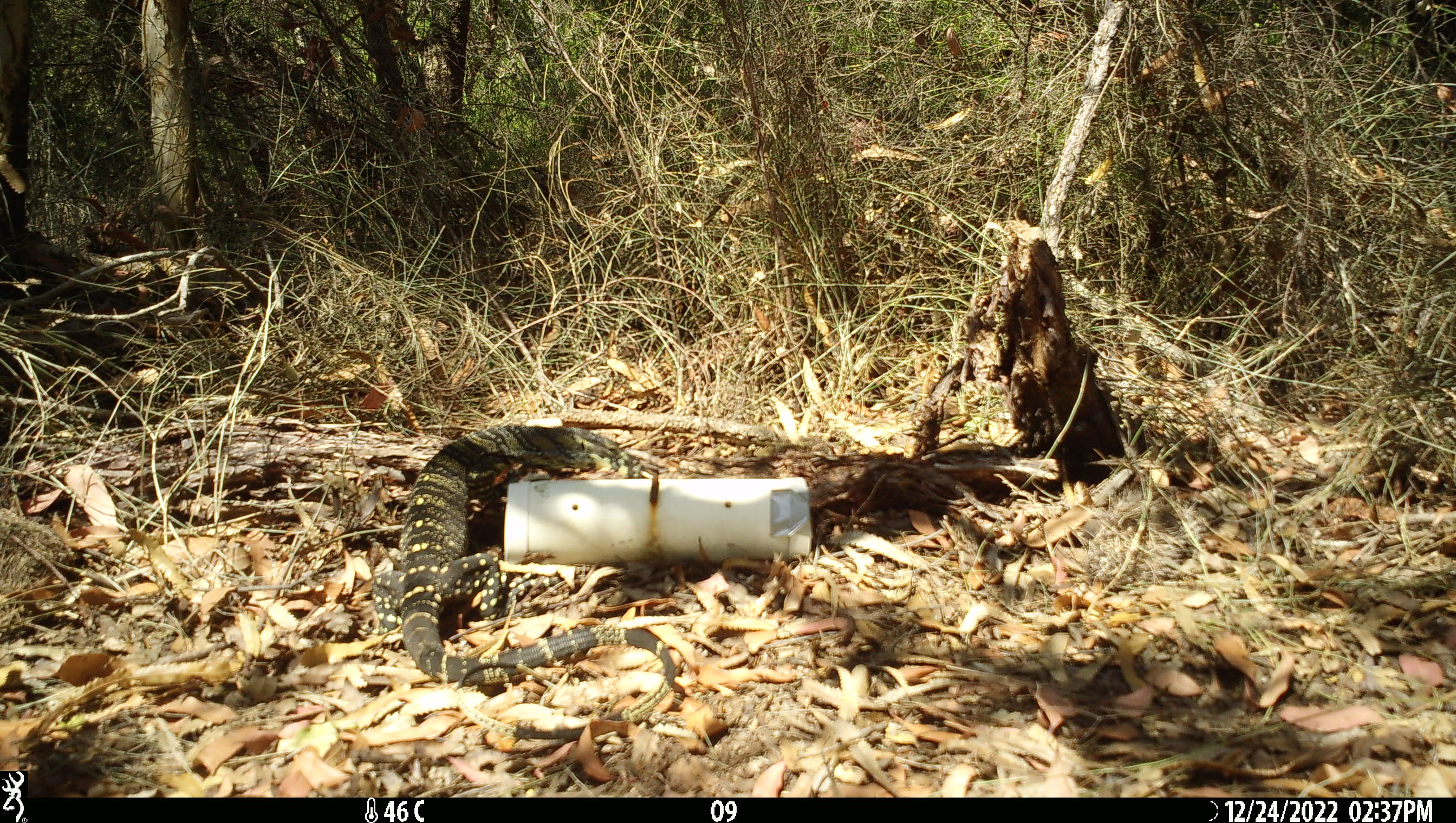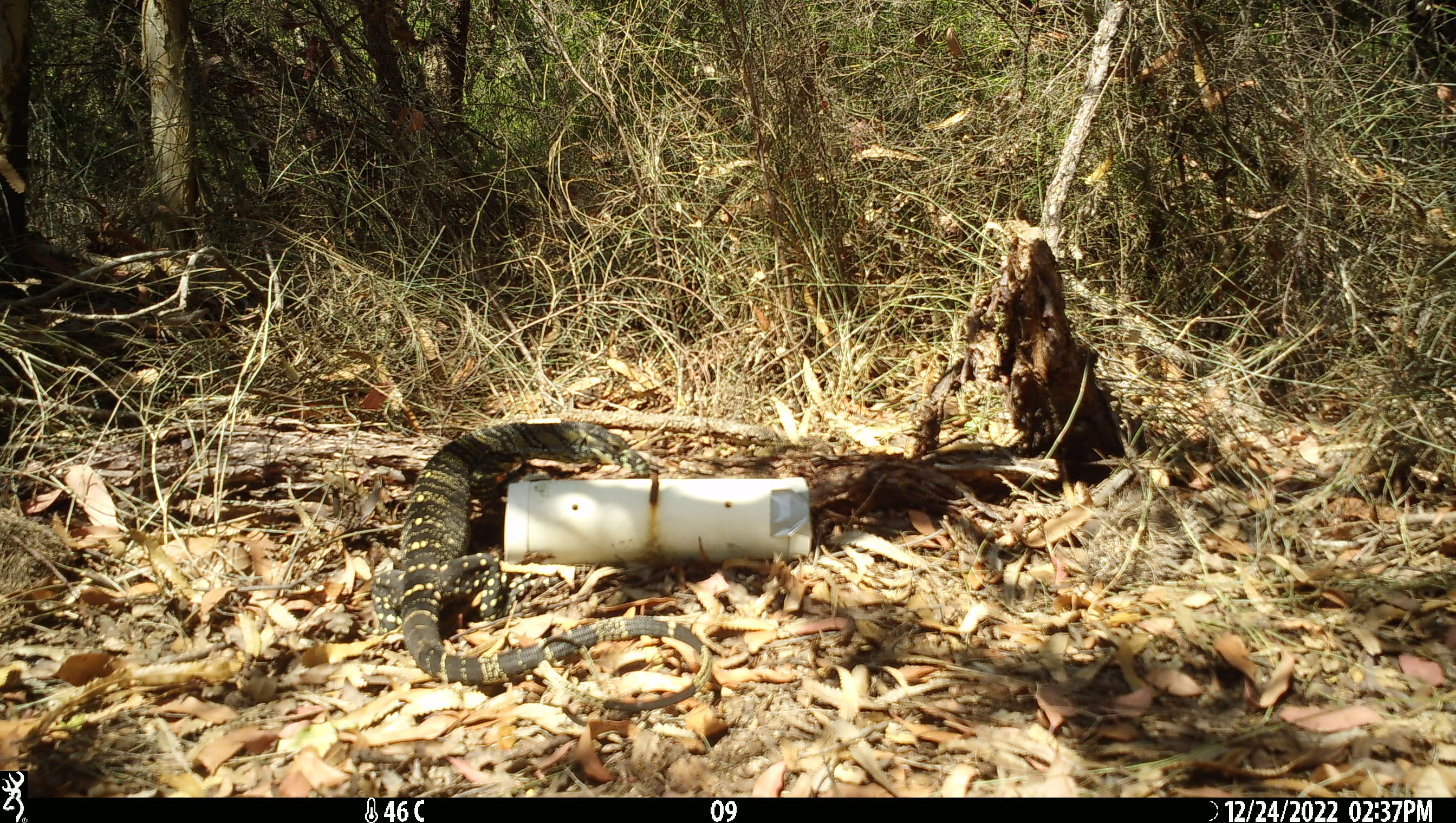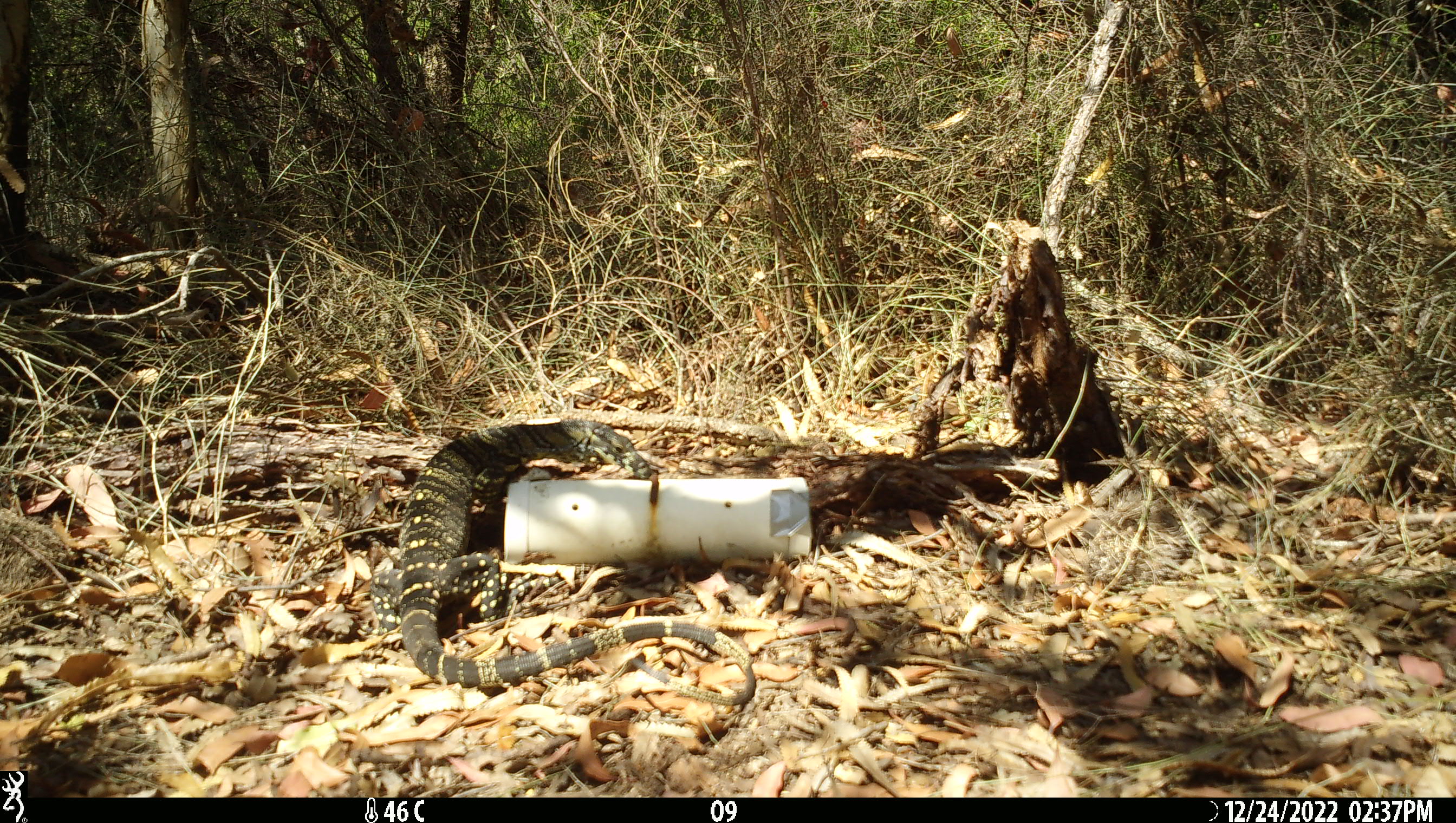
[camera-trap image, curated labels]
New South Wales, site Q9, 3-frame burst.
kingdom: Animalia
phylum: Chordata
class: Reptilia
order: Squamata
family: Varanidae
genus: Varanus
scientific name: Varanus varius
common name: lace monitor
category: goanna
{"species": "goanna (lace monitor) (Varanus varius)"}